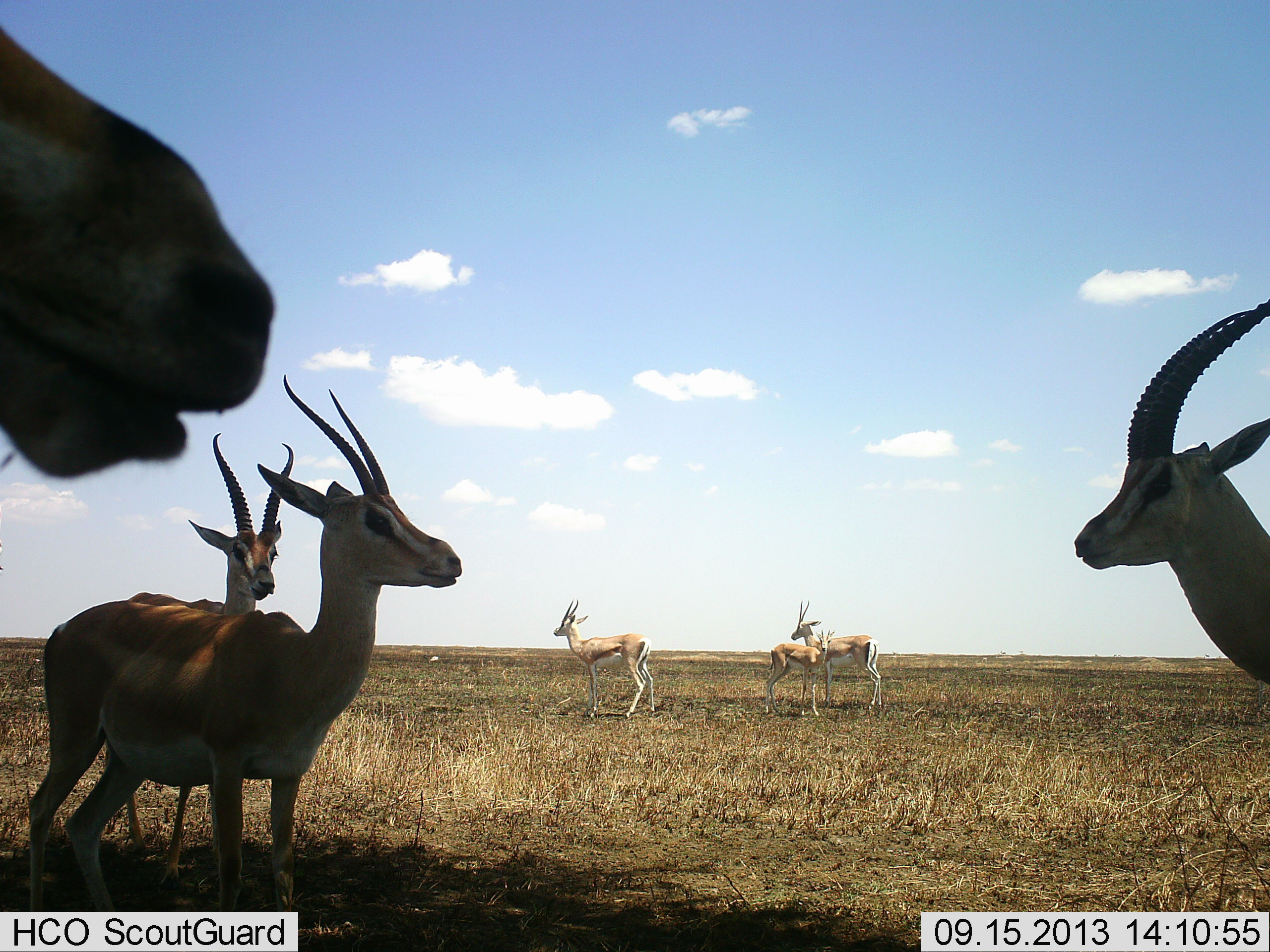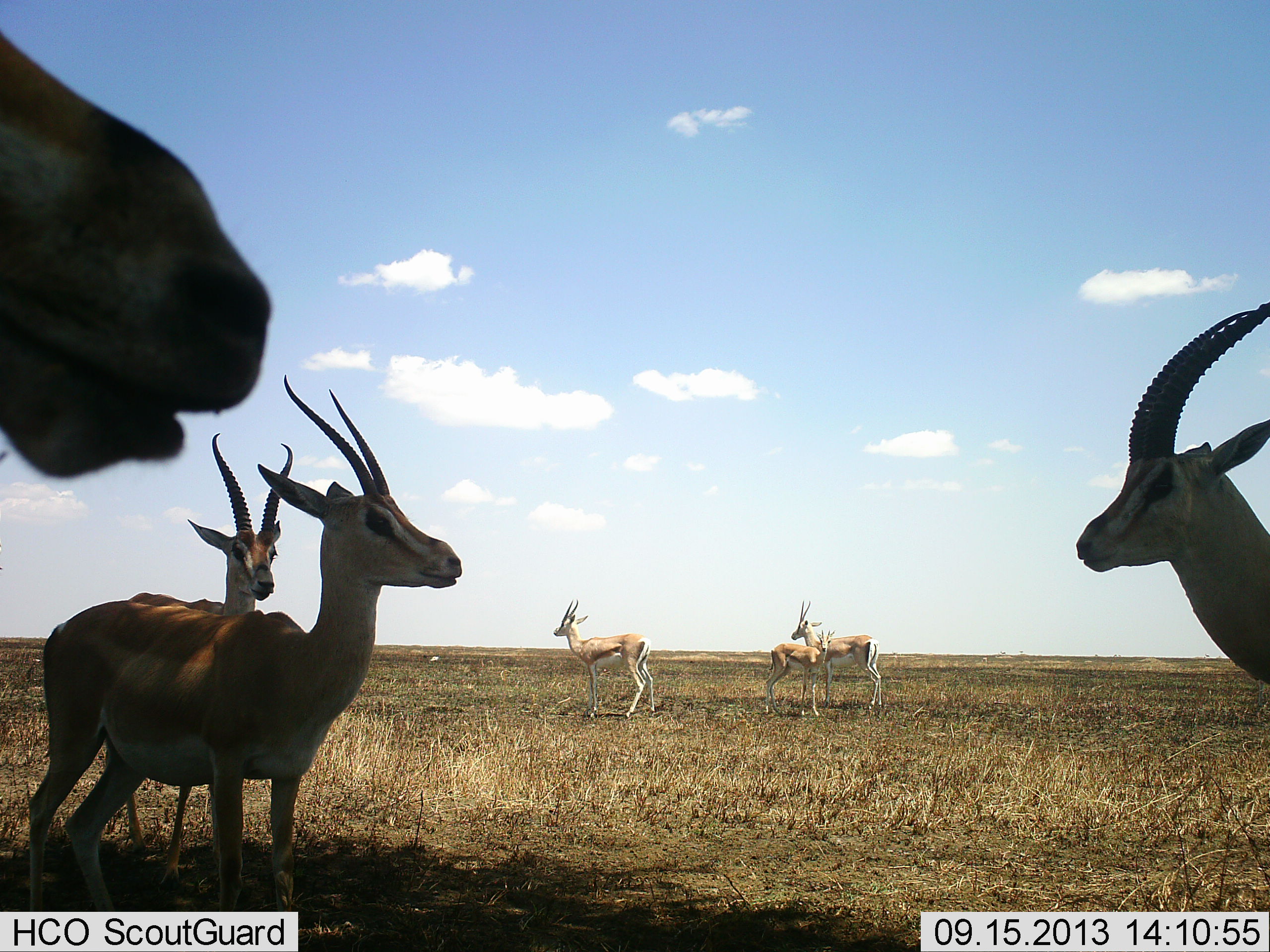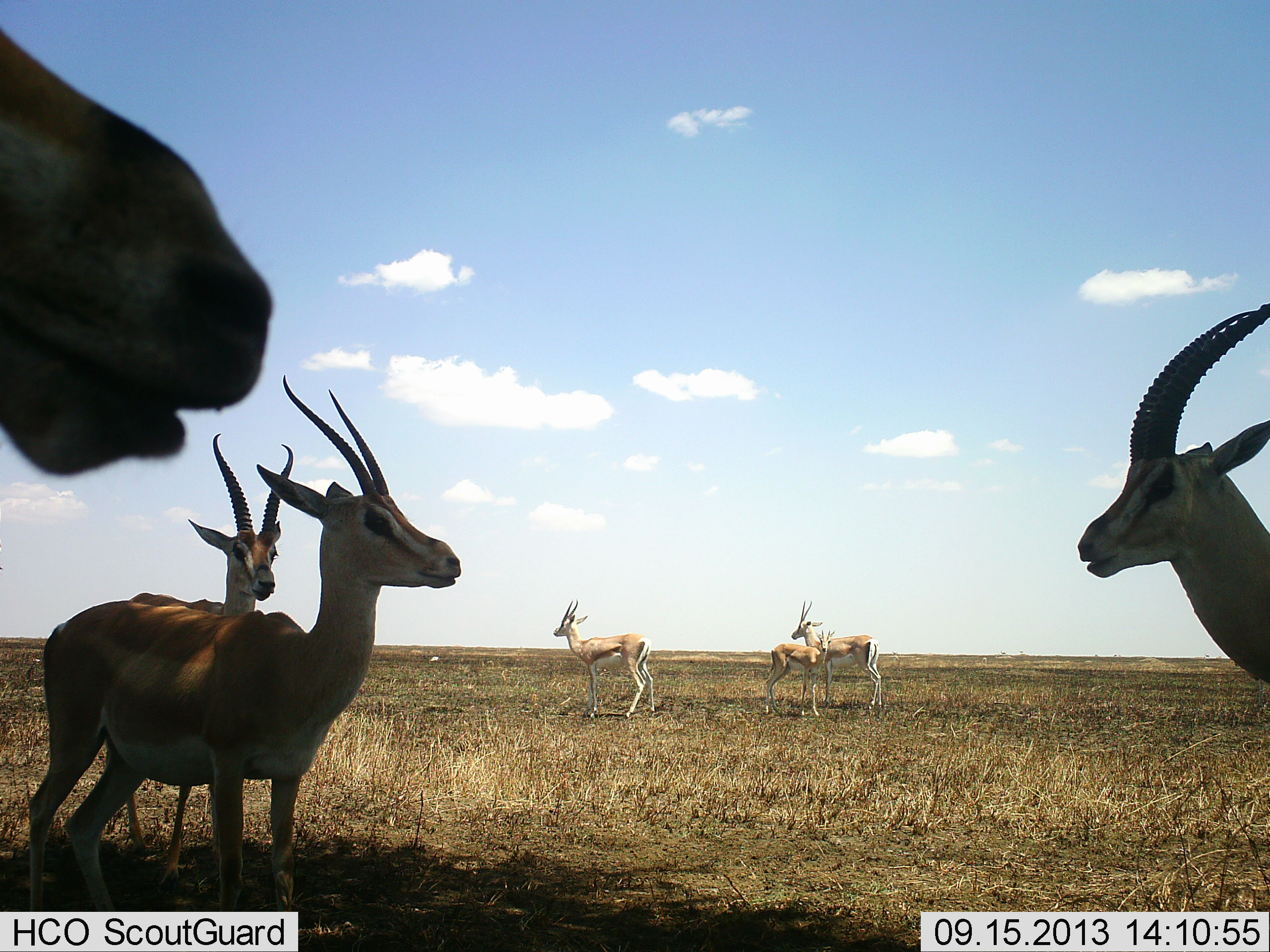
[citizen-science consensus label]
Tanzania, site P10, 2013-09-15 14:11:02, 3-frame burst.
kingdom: Animalia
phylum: Chordata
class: Mammalia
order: Artiodactyla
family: Bovidae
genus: Nanger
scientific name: Nanger granti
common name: grant's gazelle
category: gazellegrants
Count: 7.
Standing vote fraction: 100%.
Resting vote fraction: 0%.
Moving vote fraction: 9%.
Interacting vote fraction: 9%.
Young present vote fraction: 27%.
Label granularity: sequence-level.